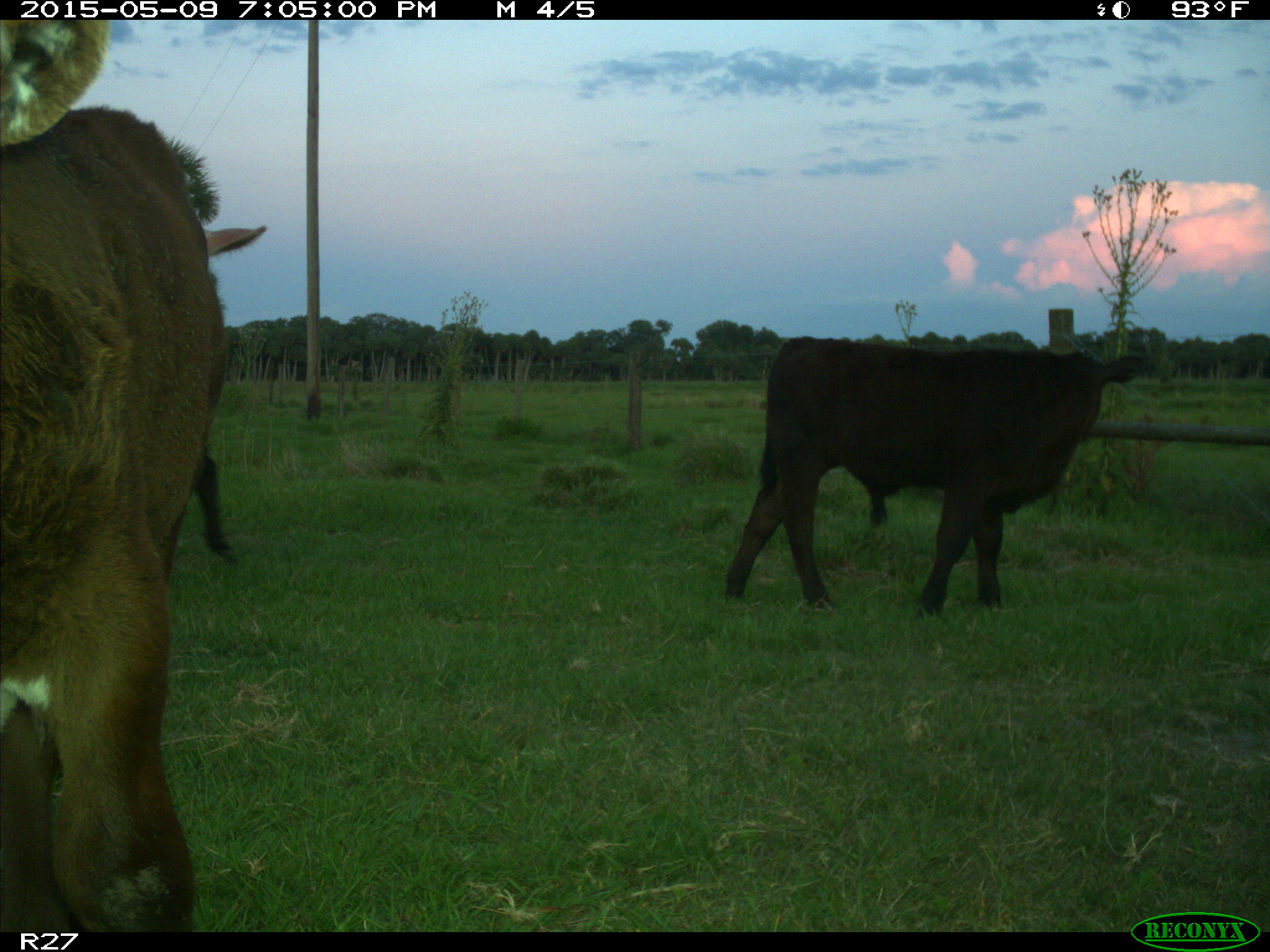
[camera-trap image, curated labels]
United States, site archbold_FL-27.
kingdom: Animalia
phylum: Chordata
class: Mammalia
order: Artiodactyla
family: Bovidae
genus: Bos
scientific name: Bos taurus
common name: domestic cow